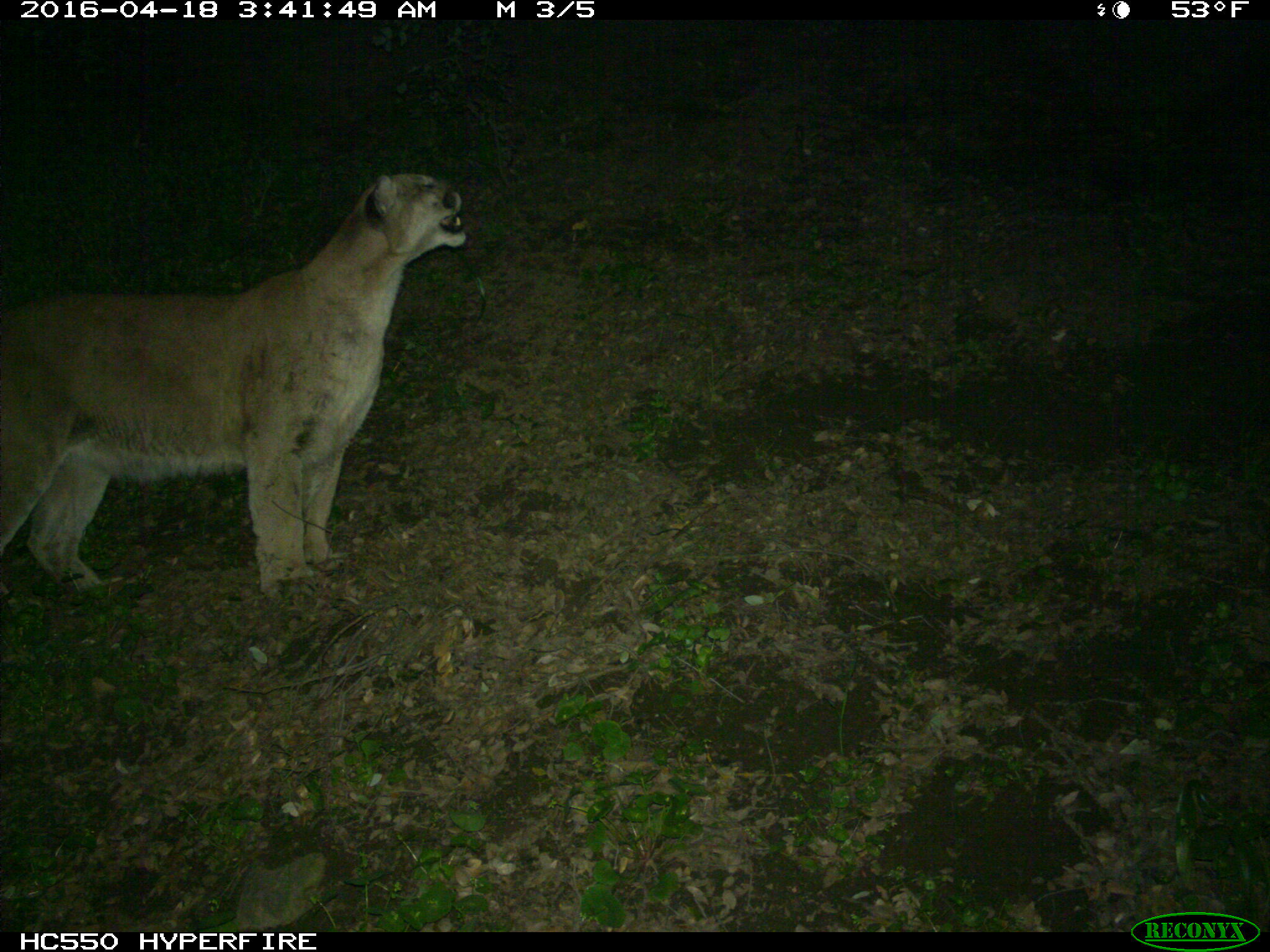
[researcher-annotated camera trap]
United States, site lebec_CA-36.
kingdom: Animalia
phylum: Chordata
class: Mammalia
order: Carnivora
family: Felidae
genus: Puma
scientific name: Puma concolor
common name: mountain lion